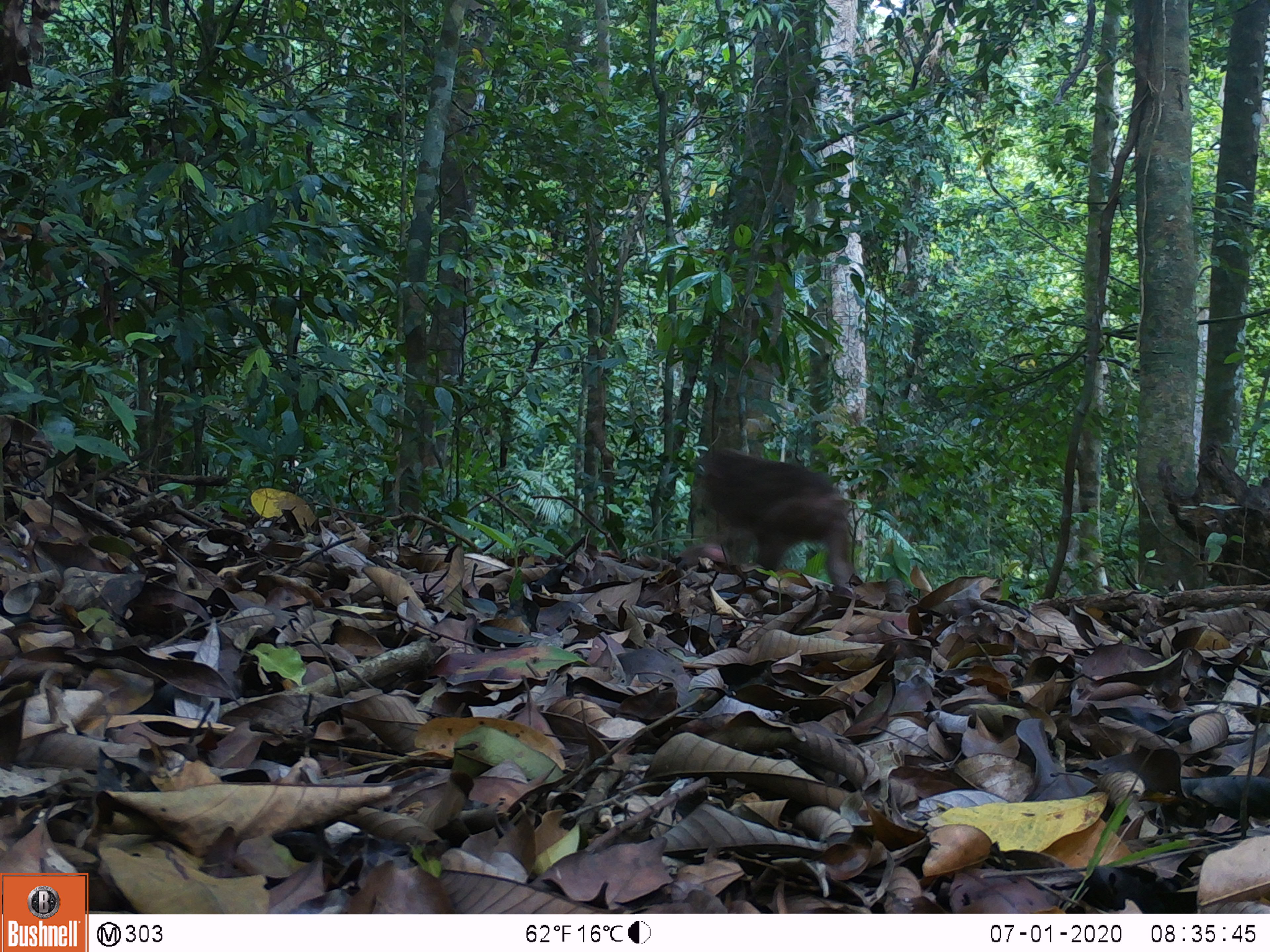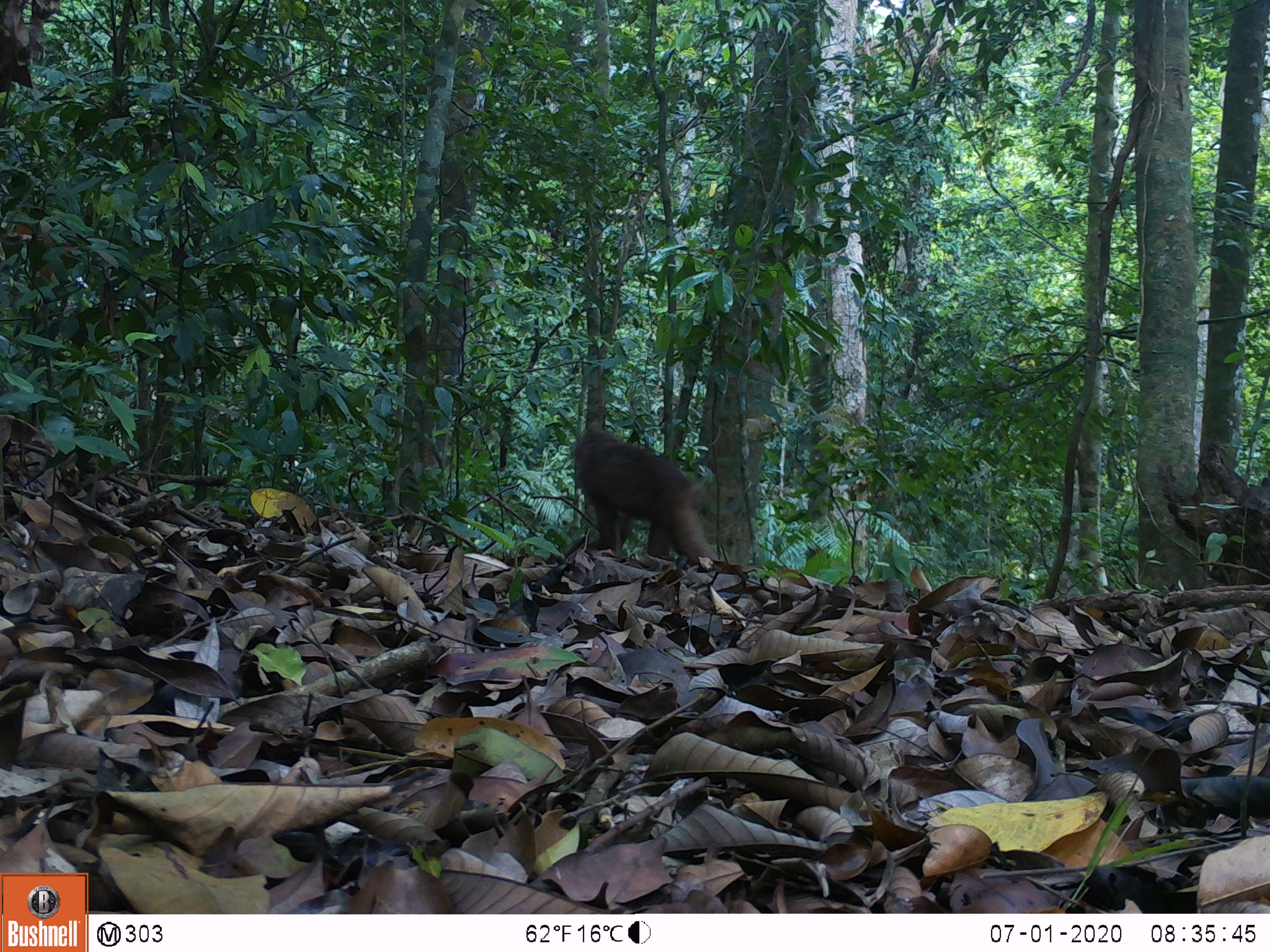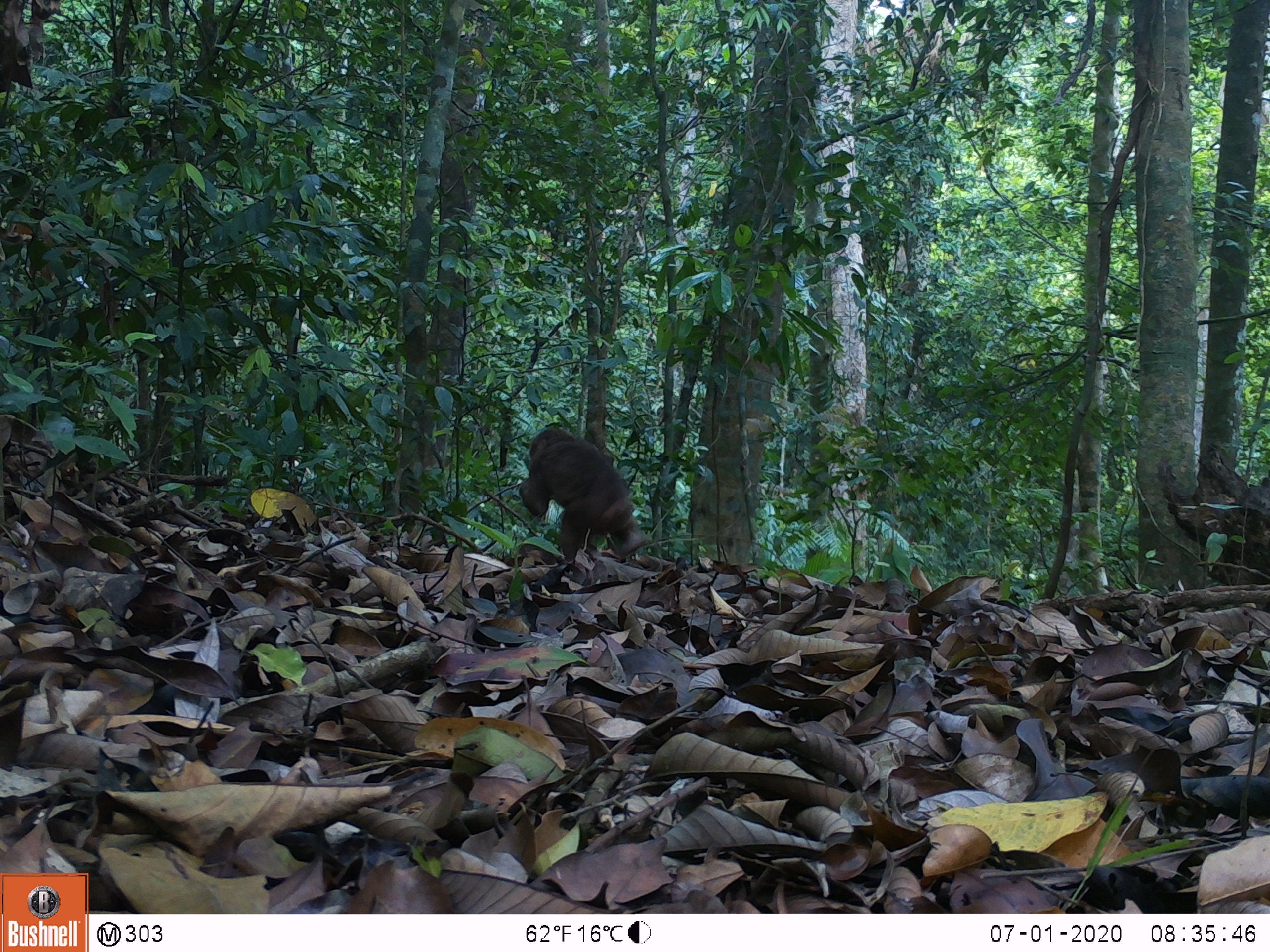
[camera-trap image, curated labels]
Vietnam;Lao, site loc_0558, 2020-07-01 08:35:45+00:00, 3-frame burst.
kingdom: Animalia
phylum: Chordata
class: Mammalia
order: Primates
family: Cercopithecidae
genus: Macaca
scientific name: Macaca arctoides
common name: stump-tailed macaque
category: stump tailed macaque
Stump tailed macaque (stump-tailed macaque) (Macaca arctoides). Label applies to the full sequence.